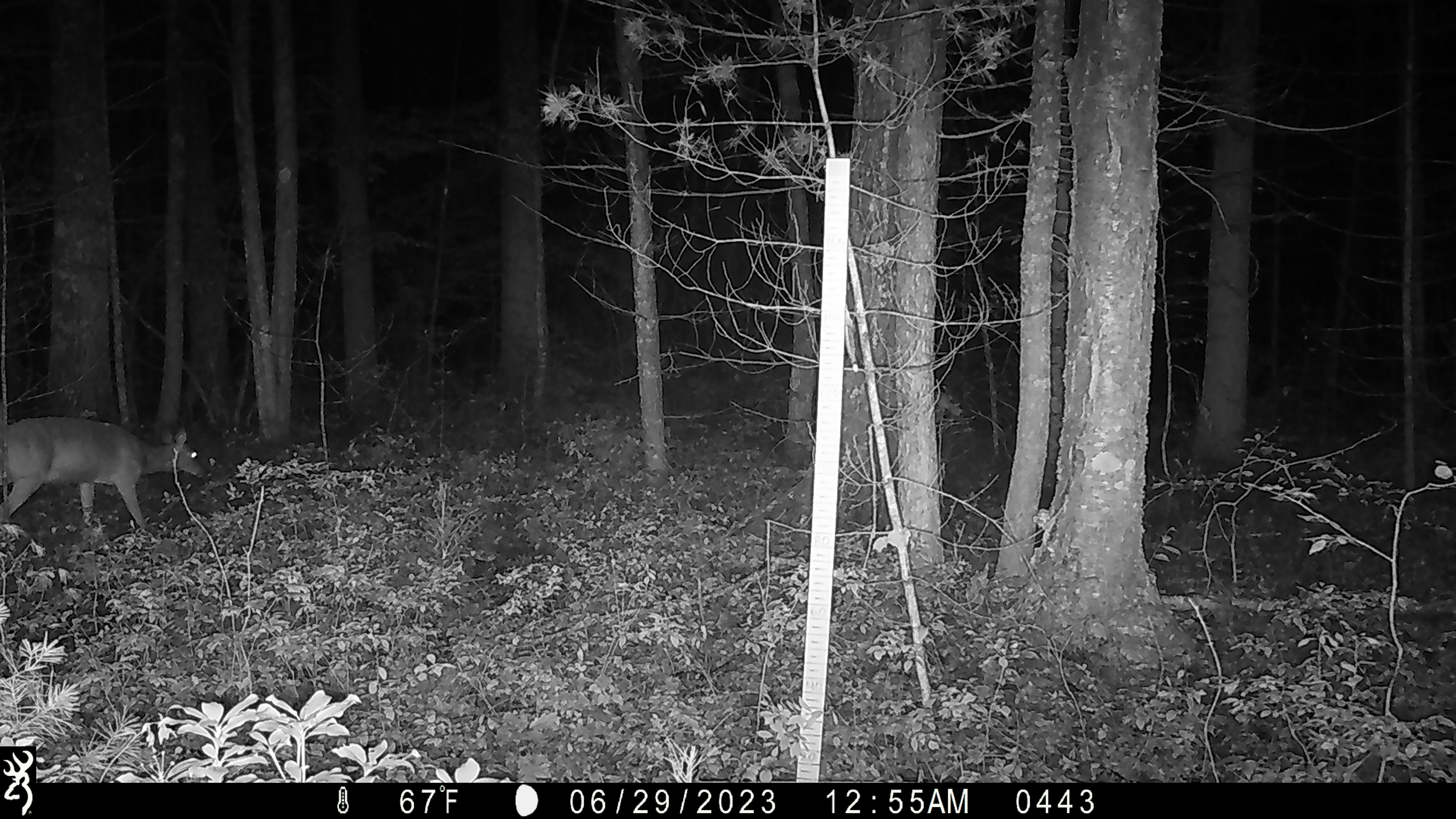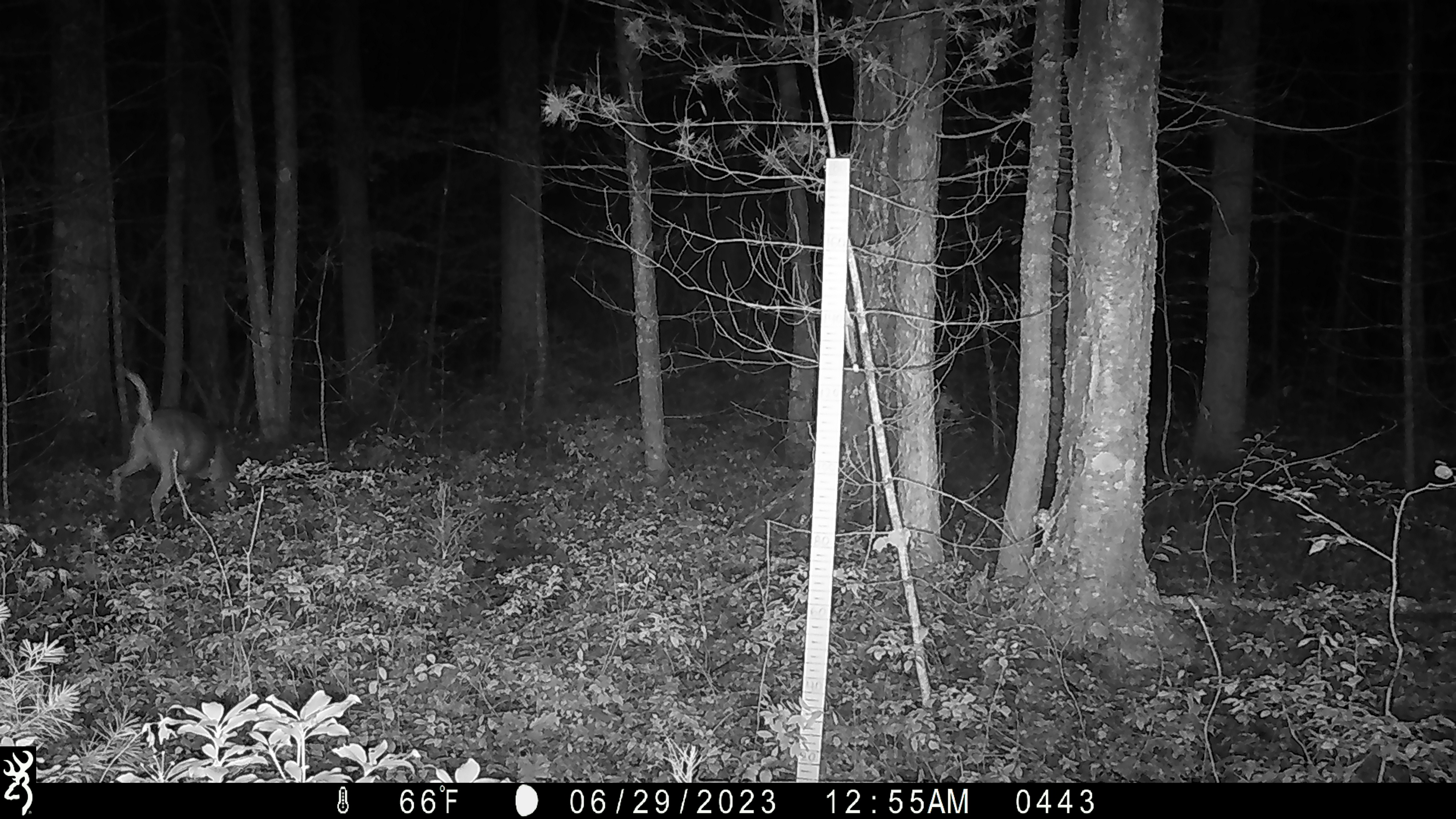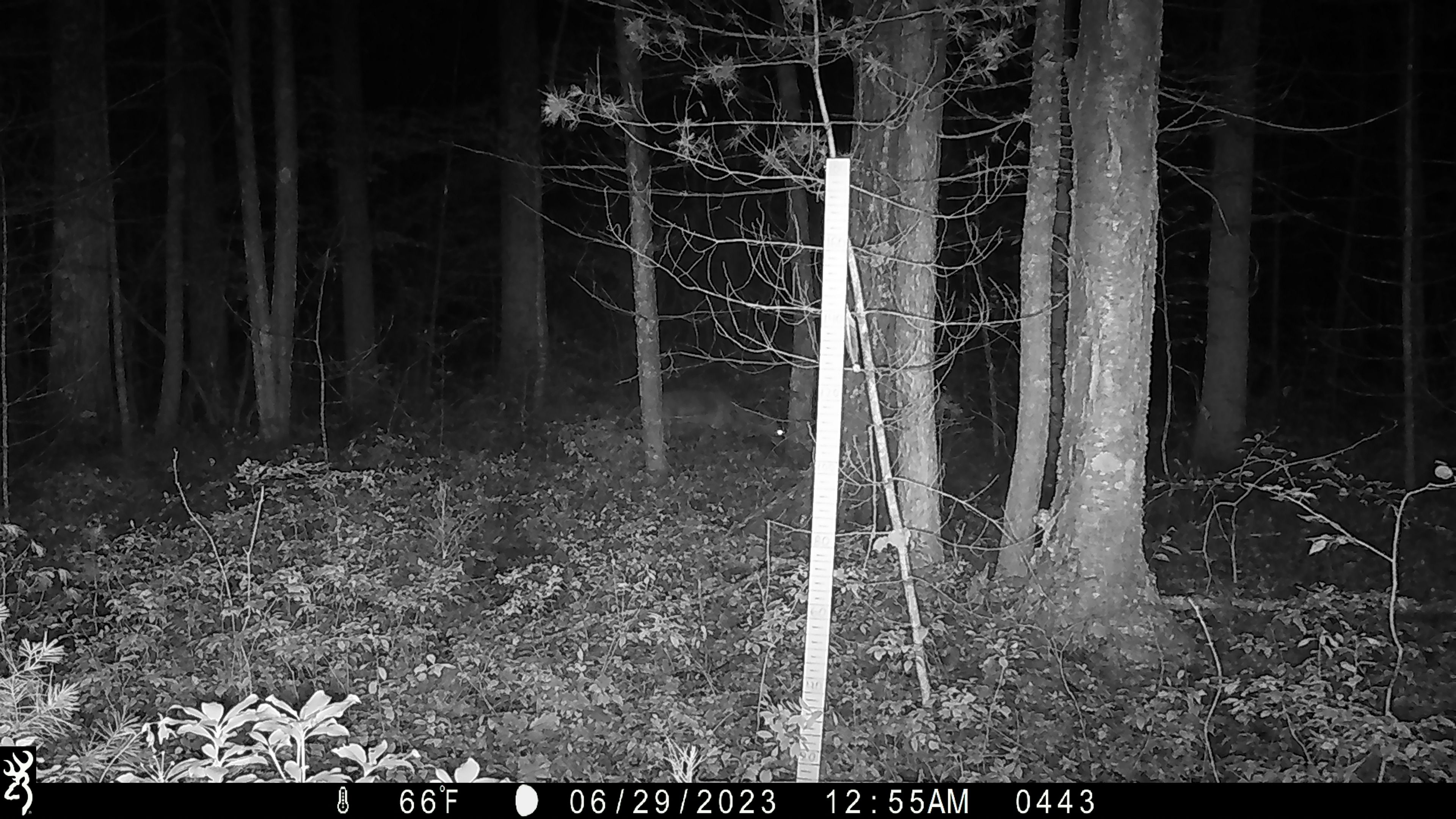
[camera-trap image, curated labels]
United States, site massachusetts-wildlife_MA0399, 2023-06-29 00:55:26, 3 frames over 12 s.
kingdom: Animalia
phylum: Chordata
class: Mammalia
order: Artiodactyla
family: Cervidae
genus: Odocoileus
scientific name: Odocoileus virginianus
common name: white-tailed deer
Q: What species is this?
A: White-tailed deer (Odocoileus virginianus).